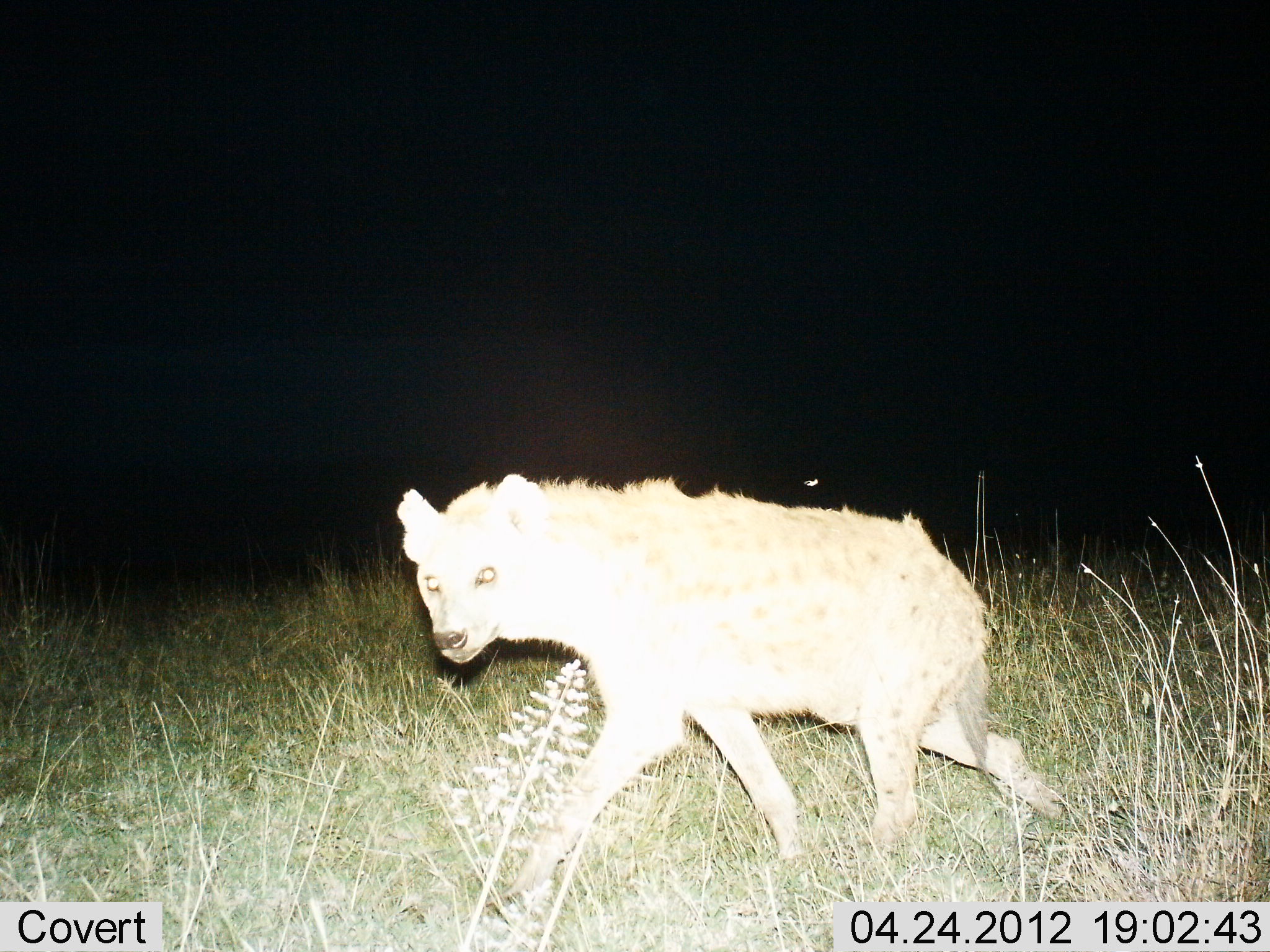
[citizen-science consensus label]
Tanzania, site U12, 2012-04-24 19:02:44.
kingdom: Animalia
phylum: Chordata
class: Mammalia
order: Carnivora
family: Hyaenidae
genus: Crocuta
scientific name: Crocuta crocuta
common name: spotted hyena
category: hyenaspotted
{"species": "hyenaspotted (spotted hyena) (Crocuta crocuta)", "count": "1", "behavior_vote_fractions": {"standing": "16%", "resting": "0%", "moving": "89%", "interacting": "0%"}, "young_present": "0%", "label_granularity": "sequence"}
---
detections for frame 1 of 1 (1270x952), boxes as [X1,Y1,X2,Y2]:
animal: [393,472,1069,916]